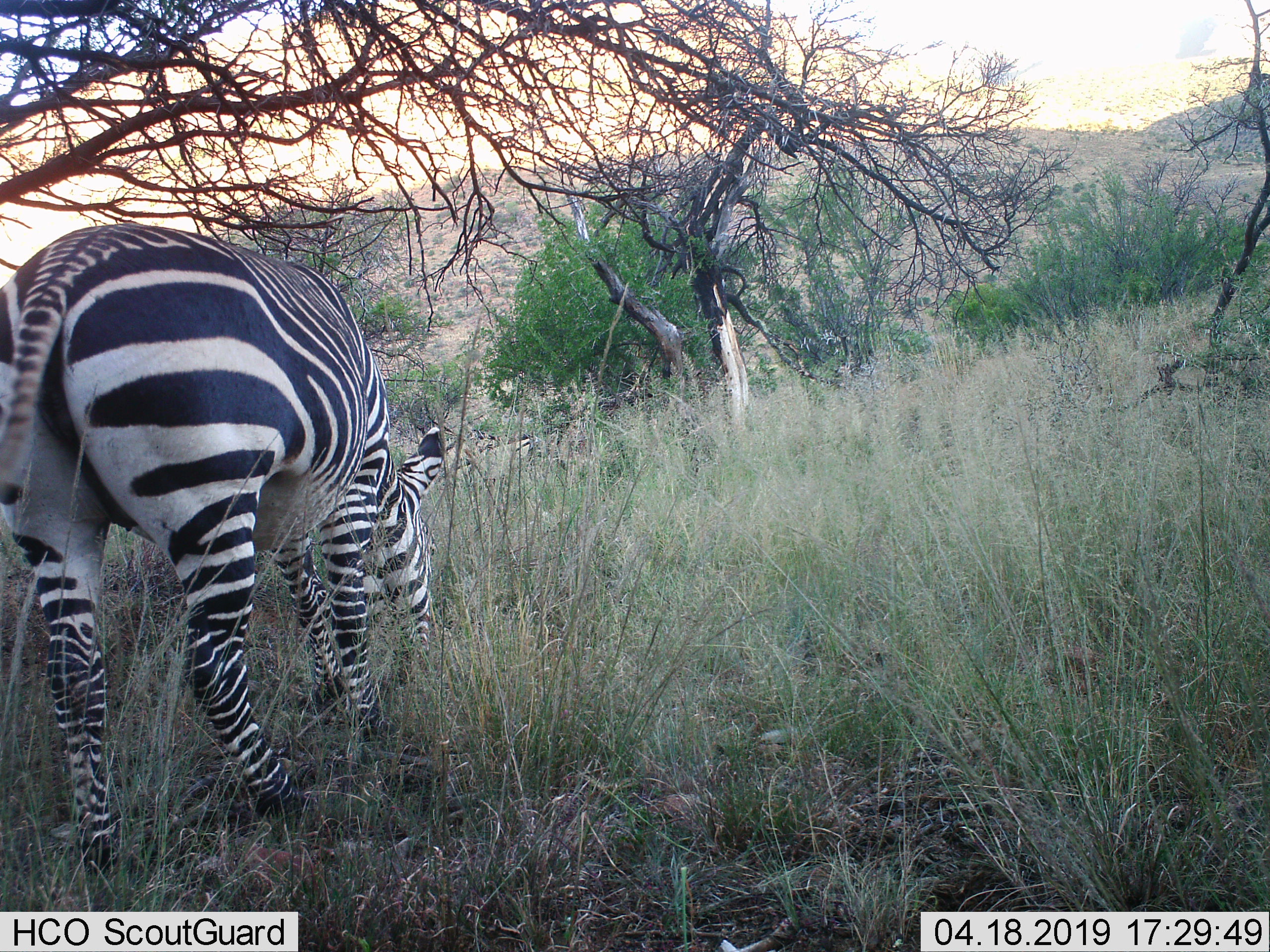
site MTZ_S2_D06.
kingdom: Animalia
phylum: Chordata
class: Mammalia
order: Perissodactyla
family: Equidae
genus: Equus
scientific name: Equus zebra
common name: mountain zebra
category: zebramountain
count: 1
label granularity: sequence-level